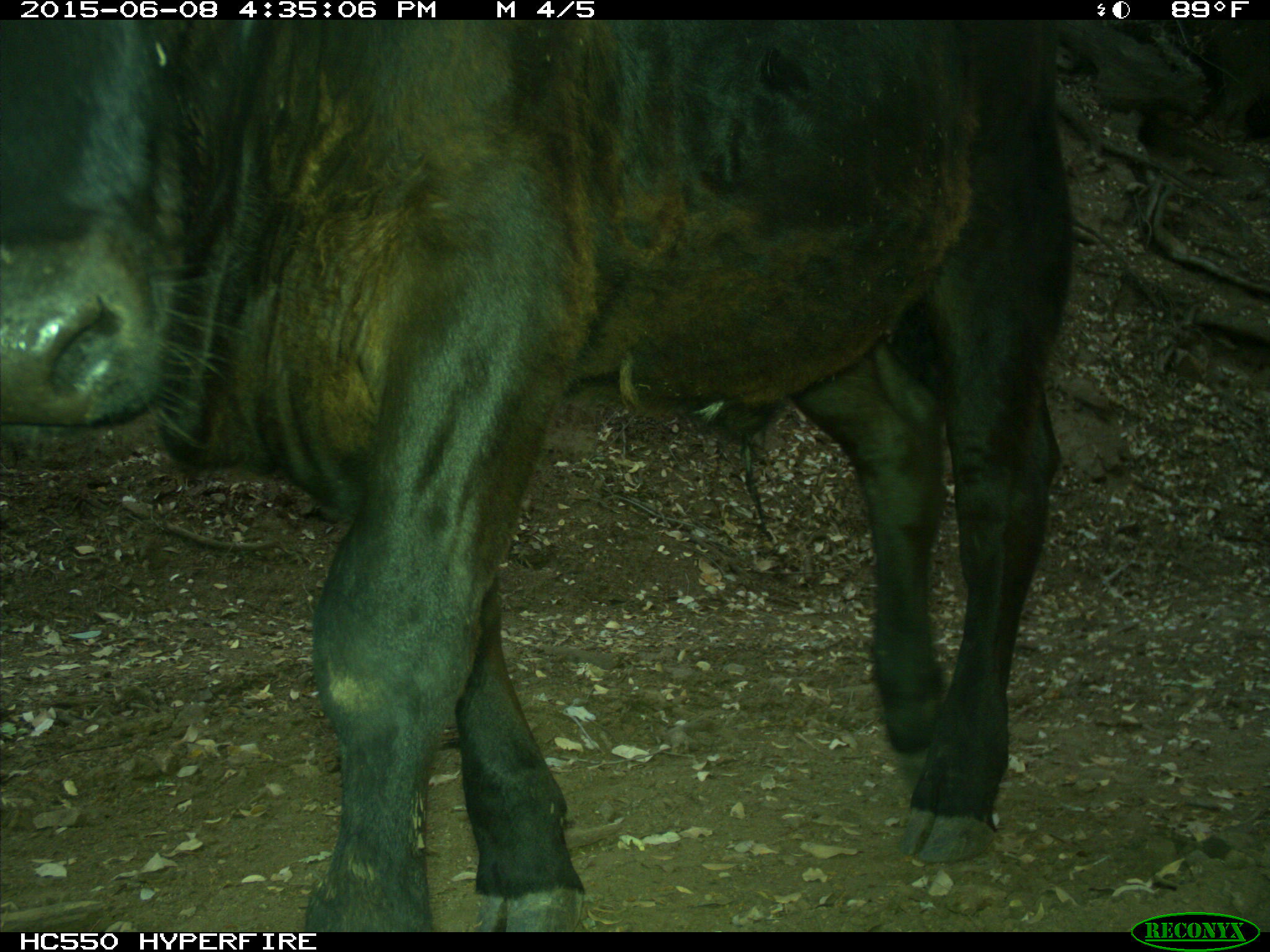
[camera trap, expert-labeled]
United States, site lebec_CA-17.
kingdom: Animalia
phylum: Chordata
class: Mammalia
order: Artiodactyla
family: Bovidae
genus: Bos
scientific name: Bos taurus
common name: domestic cow